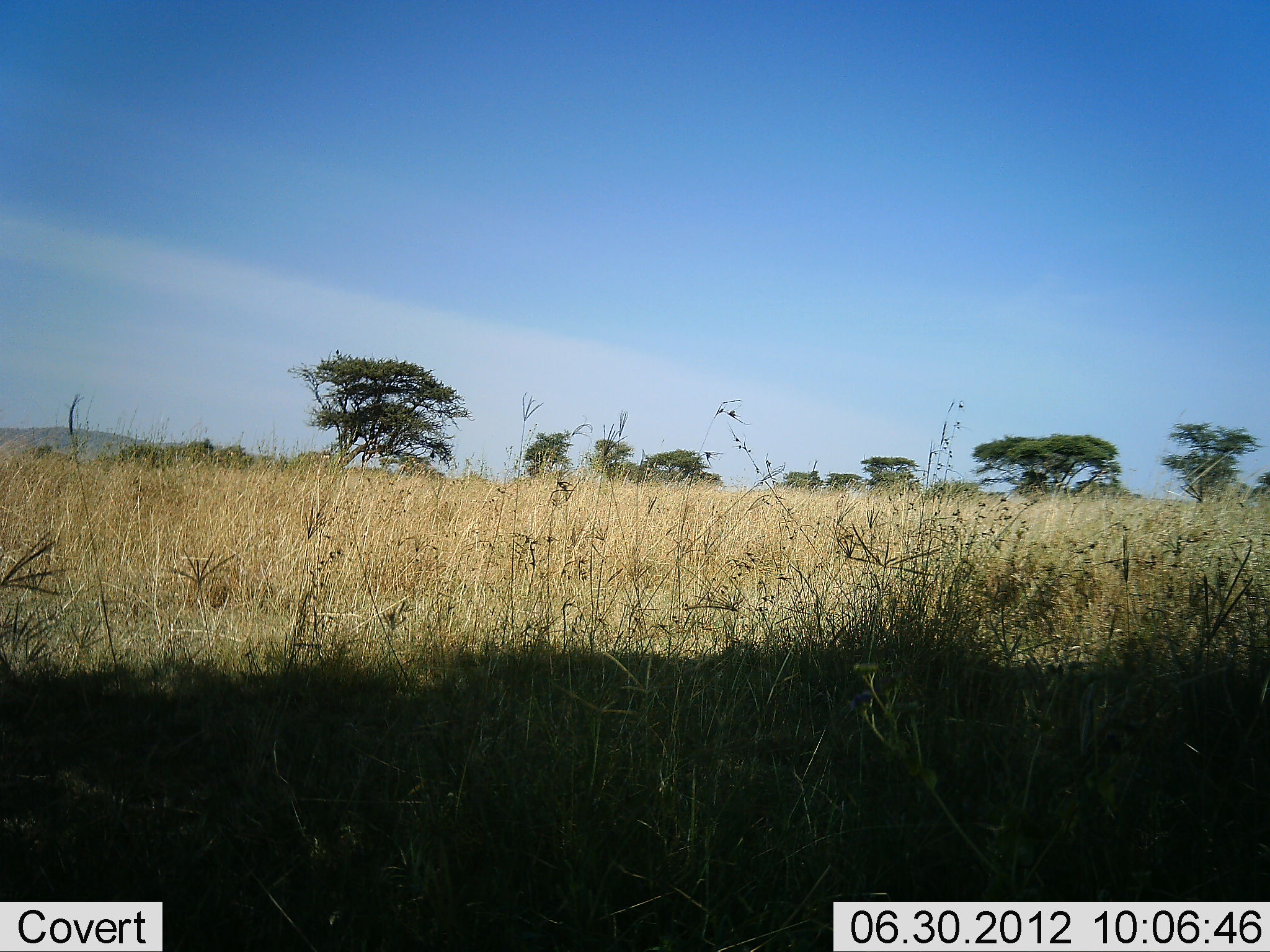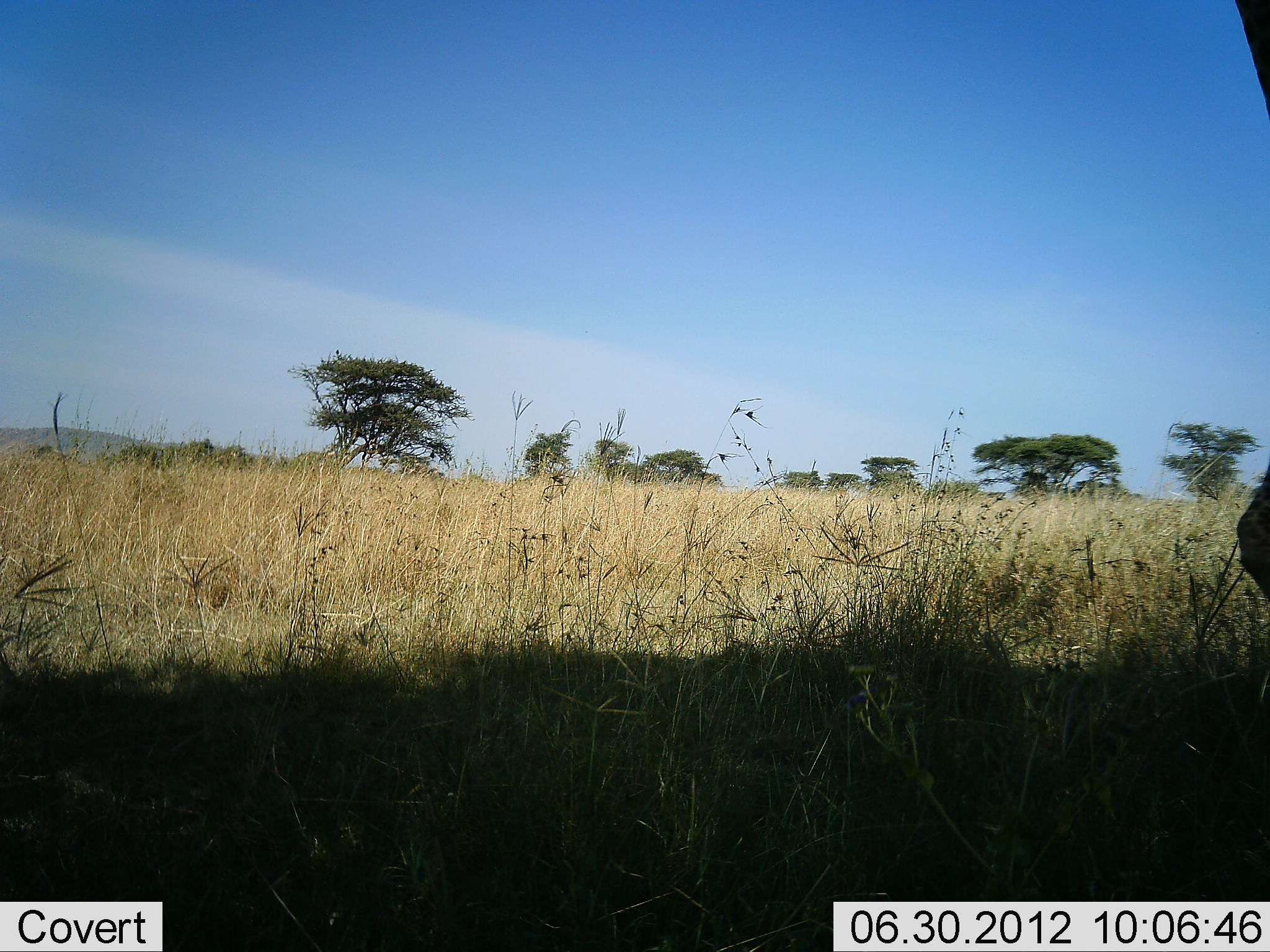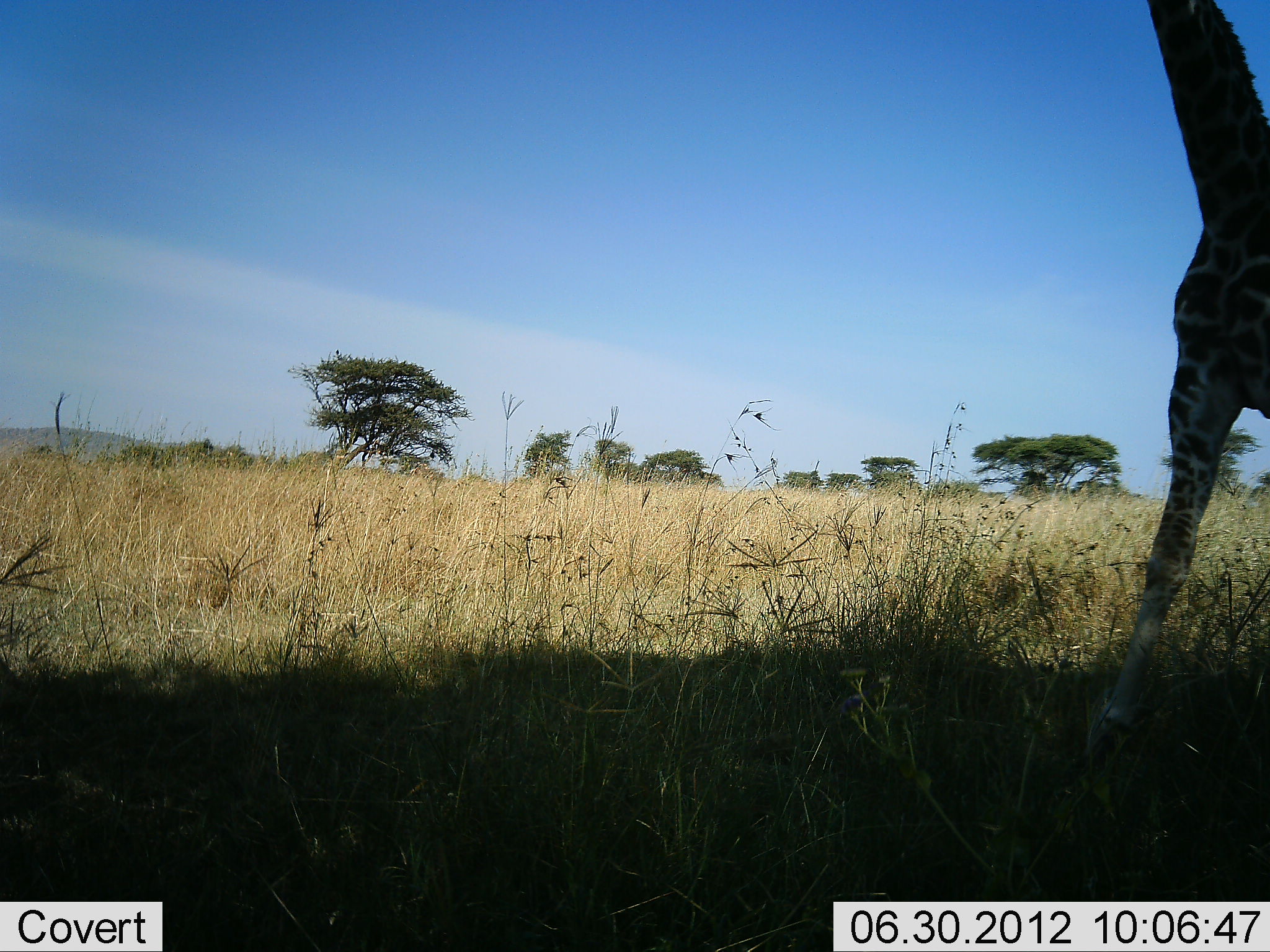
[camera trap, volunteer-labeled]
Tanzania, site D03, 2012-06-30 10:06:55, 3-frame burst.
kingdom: Animalia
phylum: Chordata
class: Mammalia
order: Artiodactyla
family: Giraffidae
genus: Giraffa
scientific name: Giraffa camelopardalis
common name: giraffe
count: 1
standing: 0%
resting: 0%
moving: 100%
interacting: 0%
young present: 10%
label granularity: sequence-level